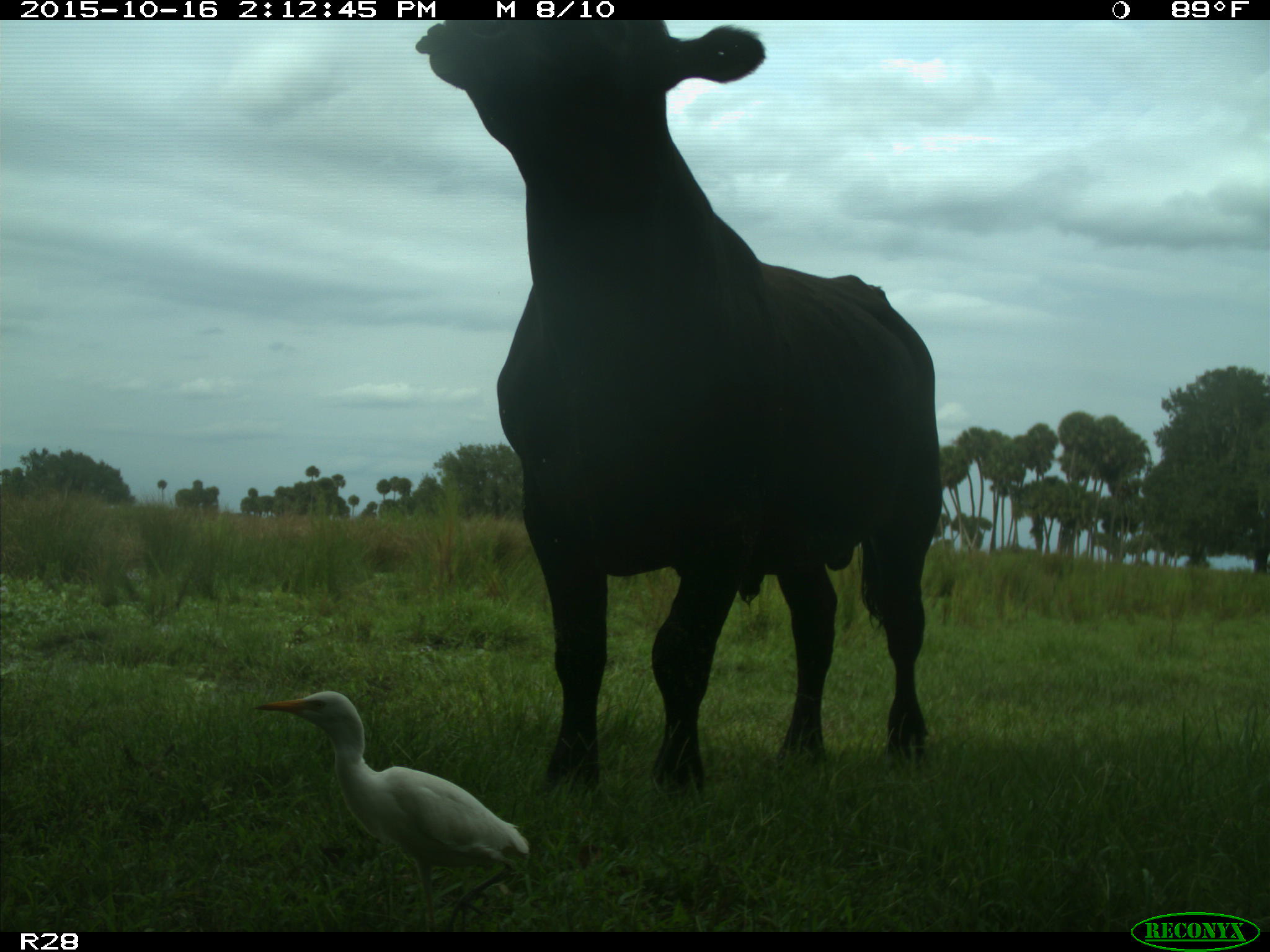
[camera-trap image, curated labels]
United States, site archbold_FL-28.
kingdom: Animalia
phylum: Chordata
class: Mammalia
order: Artiodactyla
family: Bovidae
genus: Bos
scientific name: Bos taurus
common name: domestic cow